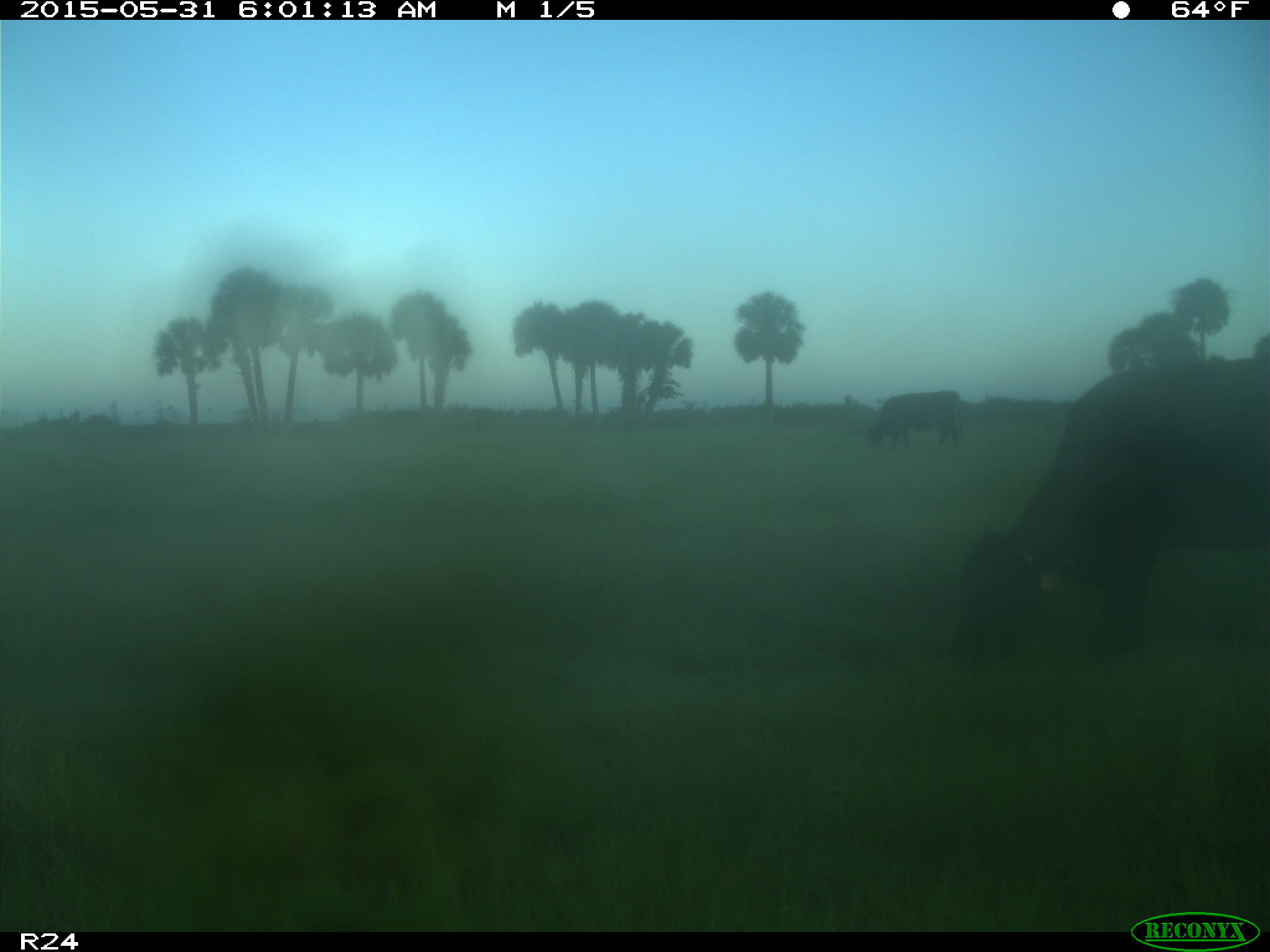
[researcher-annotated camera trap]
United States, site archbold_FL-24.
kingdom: Animalia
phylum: Chordata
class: Mammalia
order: Artiodactyla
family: Bovidae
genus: Bos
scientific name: Bos taurus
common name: domestic cow